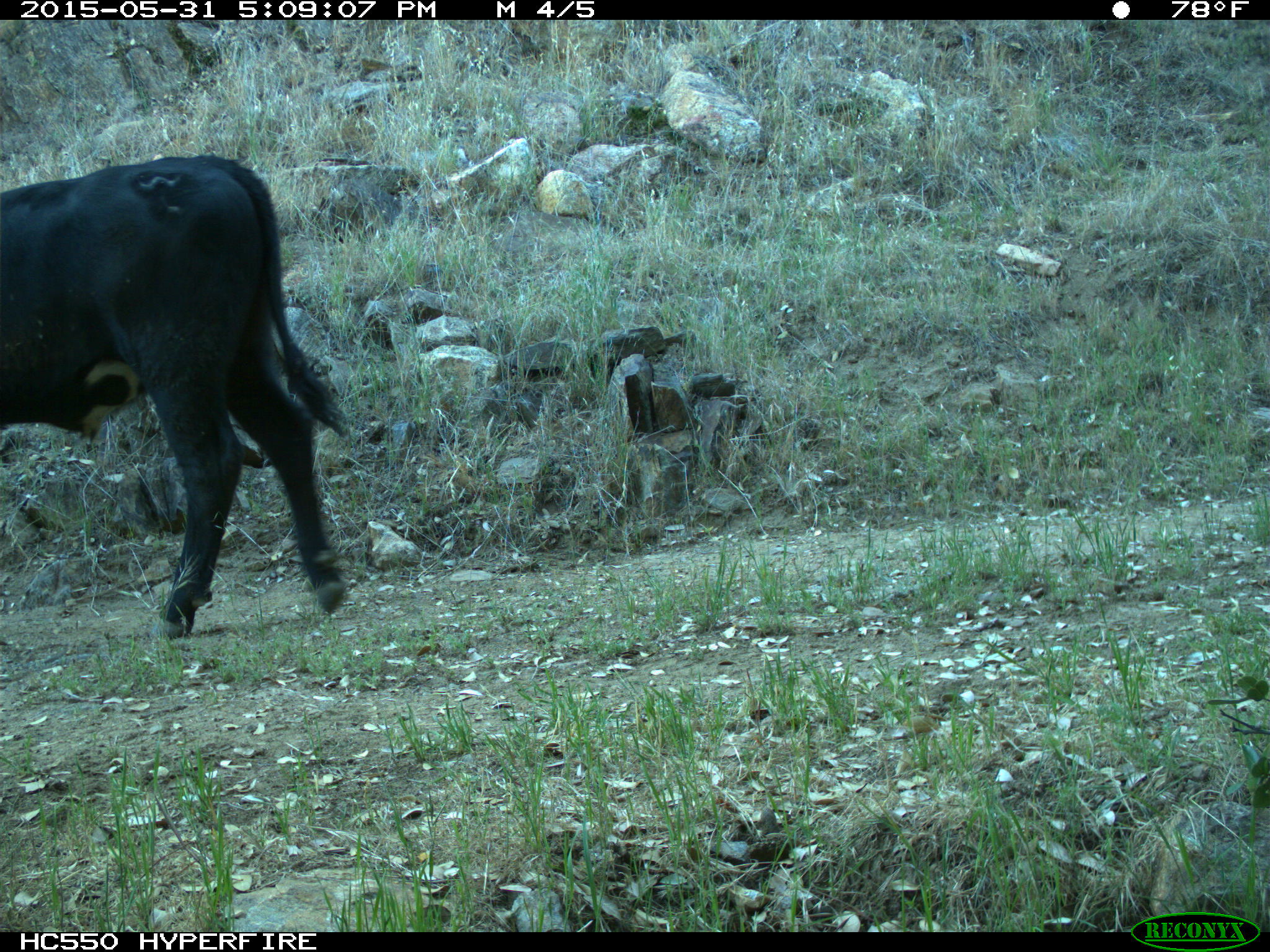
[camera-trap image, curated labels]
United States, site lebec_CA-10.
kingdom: Animalia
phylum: Chordata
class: Mammalia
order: Artiodactyla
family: Bovidae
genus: Bos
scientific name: Bos taurus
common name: domestic cow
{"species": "Bos taurus (domestic cow)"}